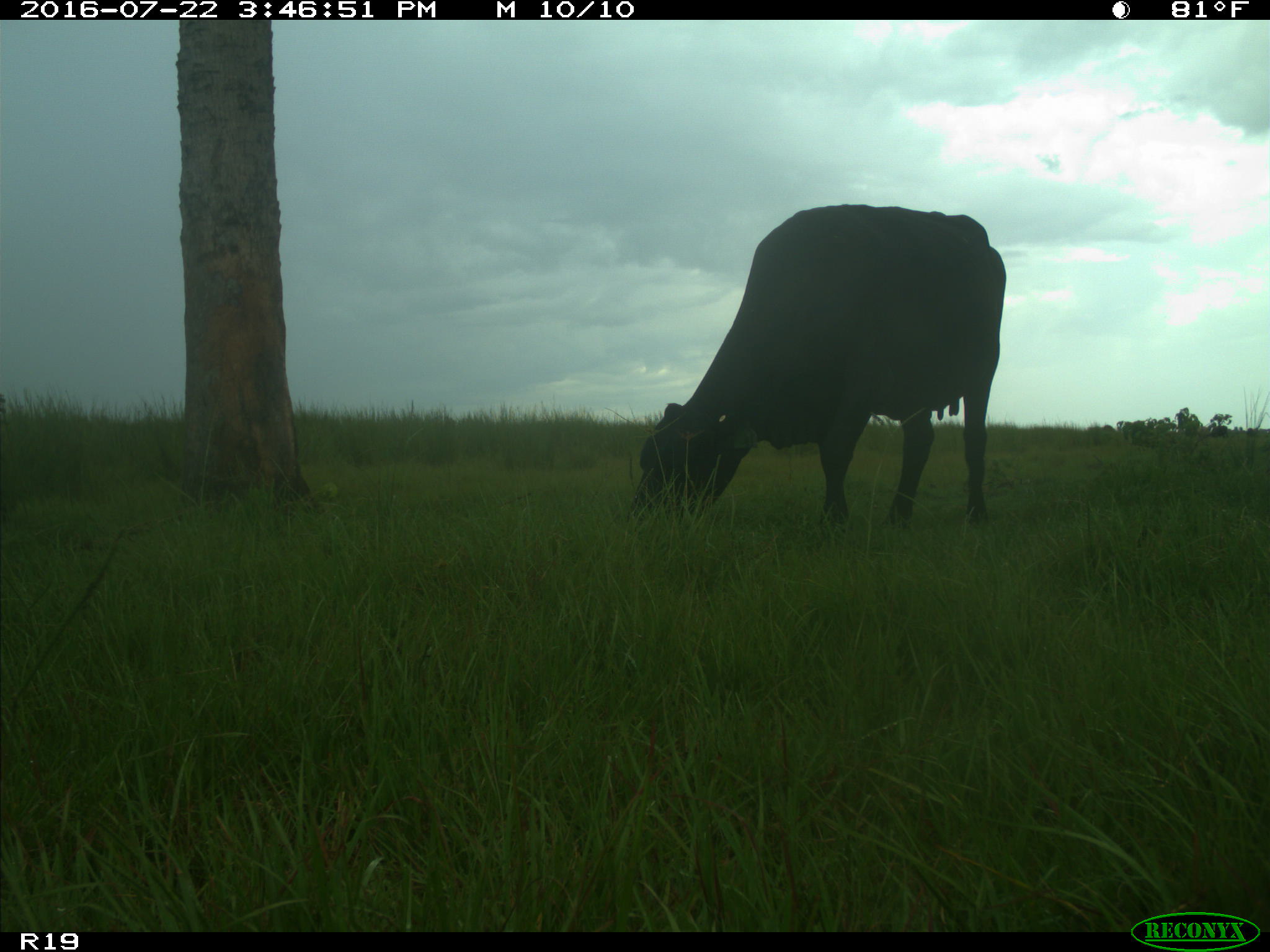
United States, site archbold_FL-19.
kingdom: Animalia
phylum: Chordata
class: Mammalia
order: Artiodactyla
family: Bovidae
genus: Bos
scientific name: Bos taurus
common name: domestic cow